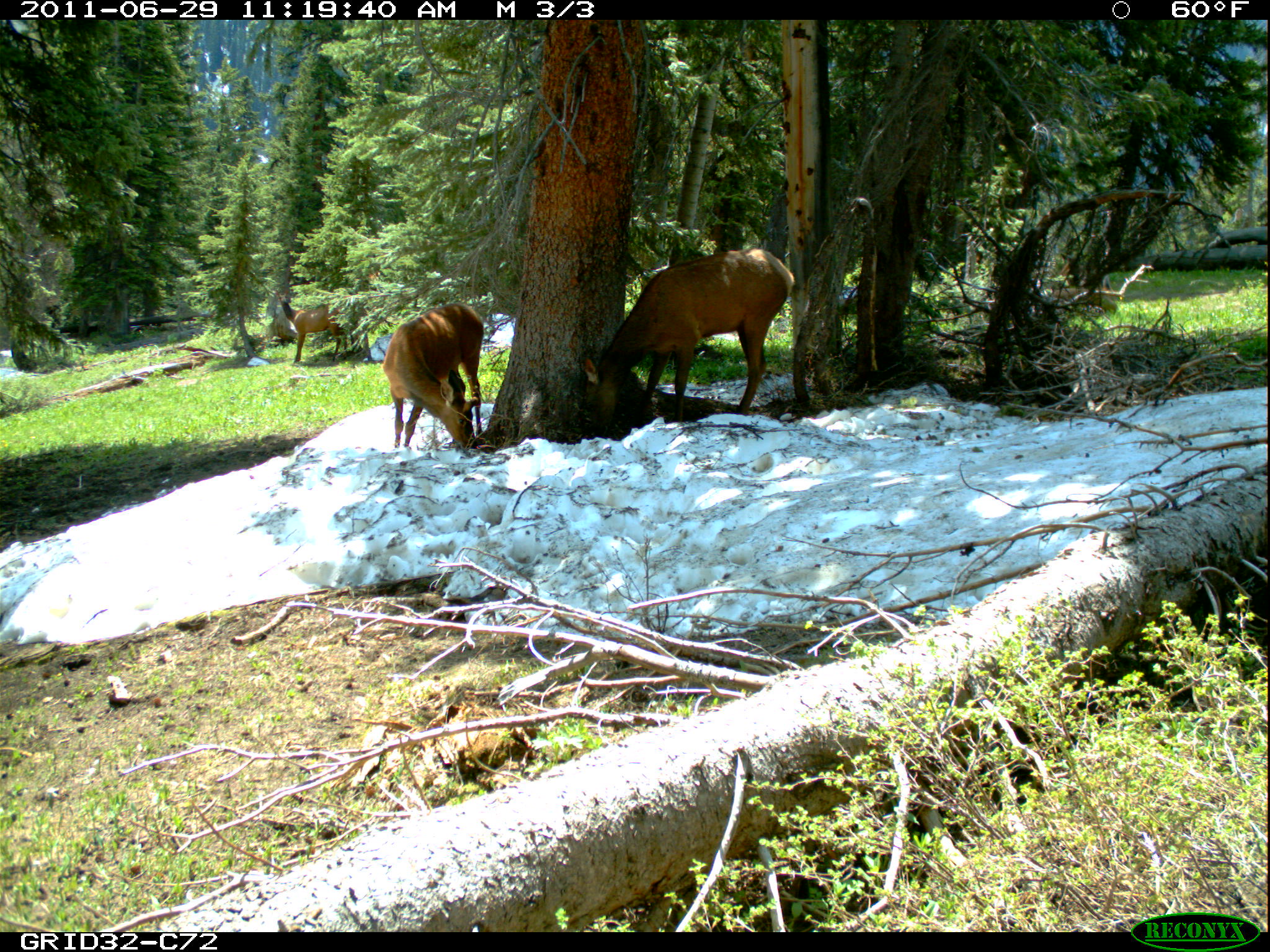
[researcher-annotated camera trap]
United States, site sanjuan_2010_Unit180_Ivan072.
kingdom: Animalia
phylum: Chordata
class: Mammalia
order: Artiodactyla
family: Cervidae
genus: Cervus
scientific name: Cervus elaphus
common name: red deer